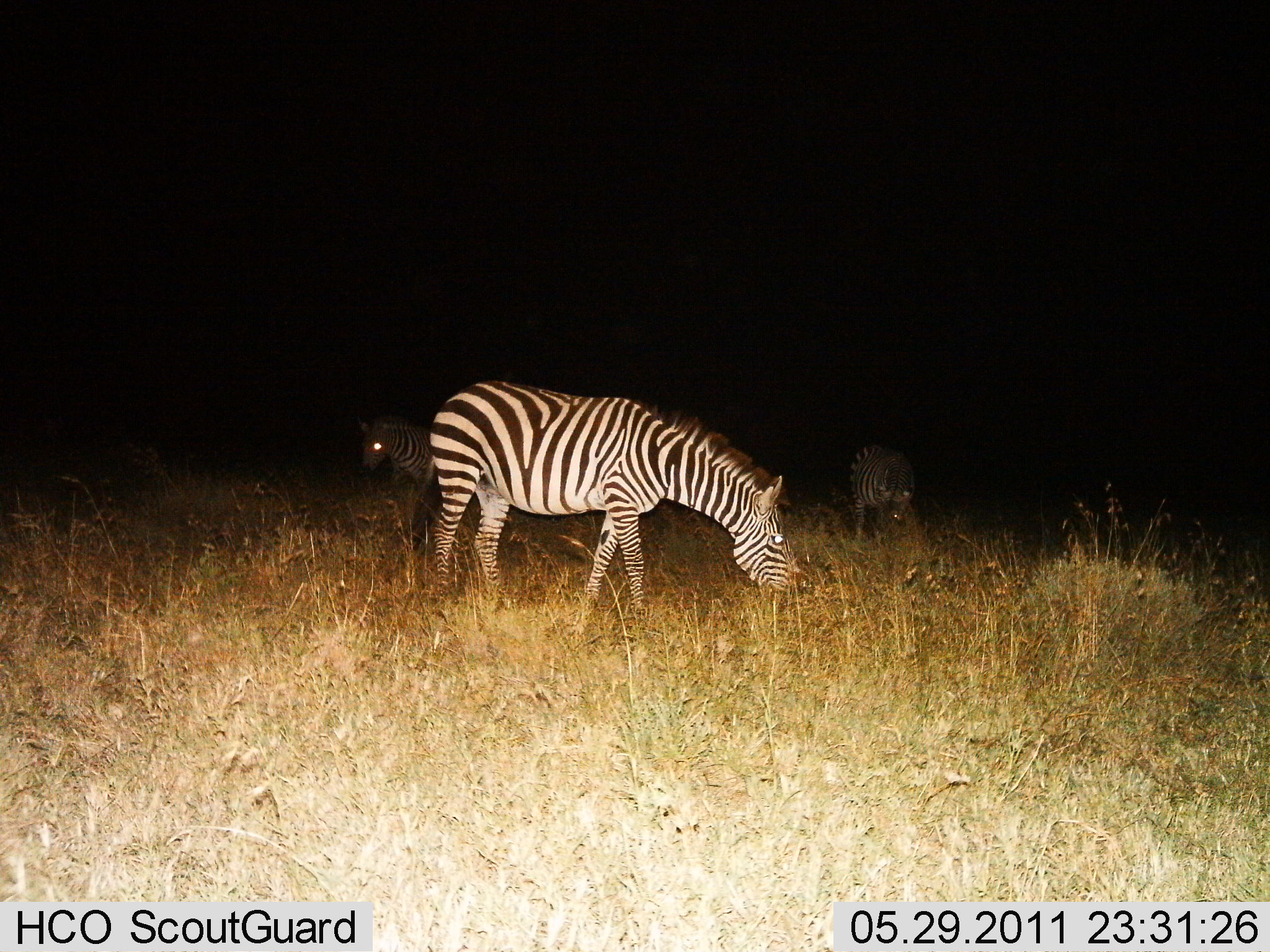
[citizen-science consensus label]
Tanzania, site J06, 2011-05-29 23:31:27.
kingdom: Animalia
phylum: Chordata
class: Mammalia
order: Perissodactyla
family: Equidae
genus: Equus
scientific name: Equus quagga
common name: plains zebra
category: zebra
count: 3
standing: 50%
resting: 0%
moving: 10%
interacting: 0%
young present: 0%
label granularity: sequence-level